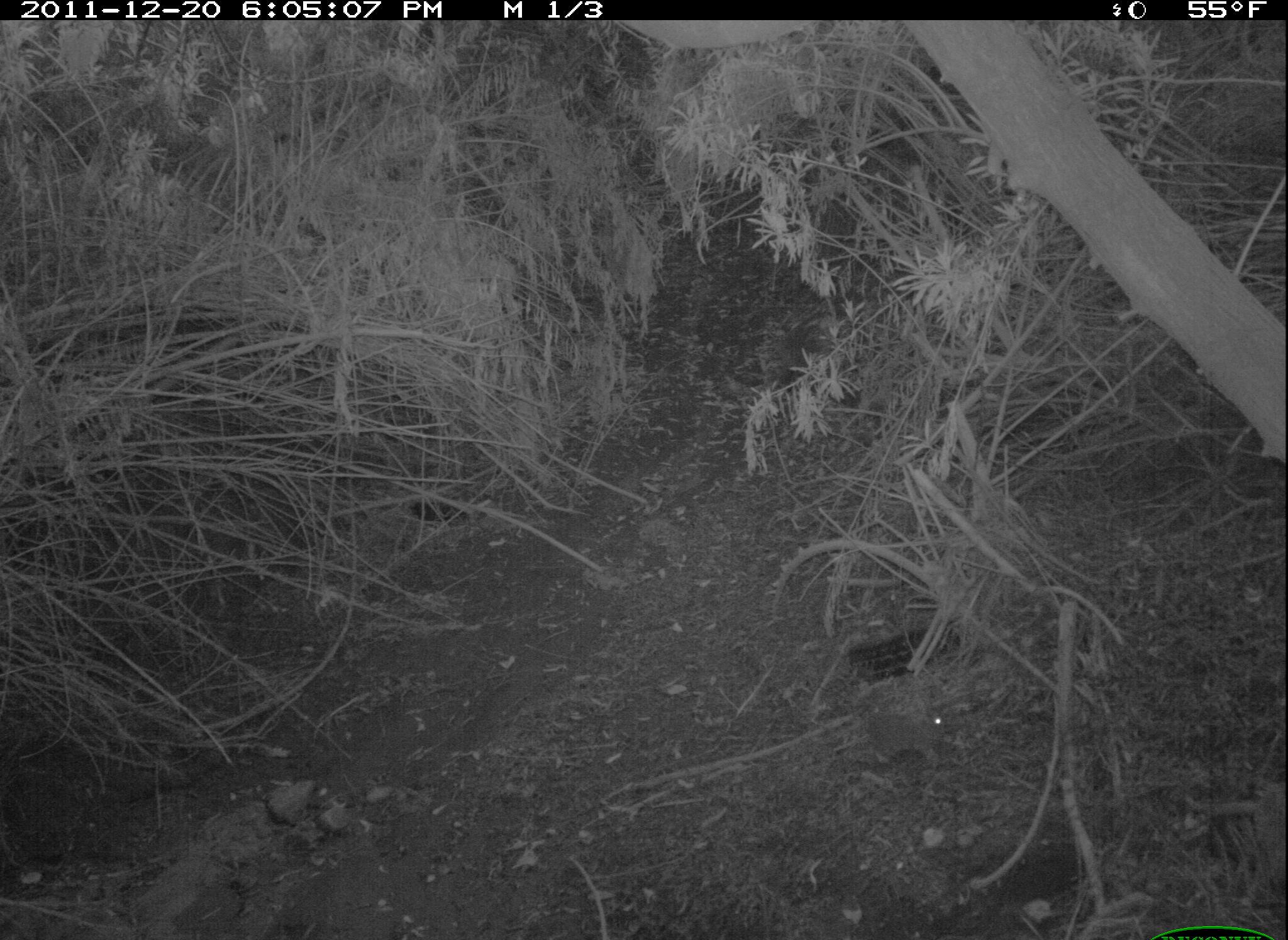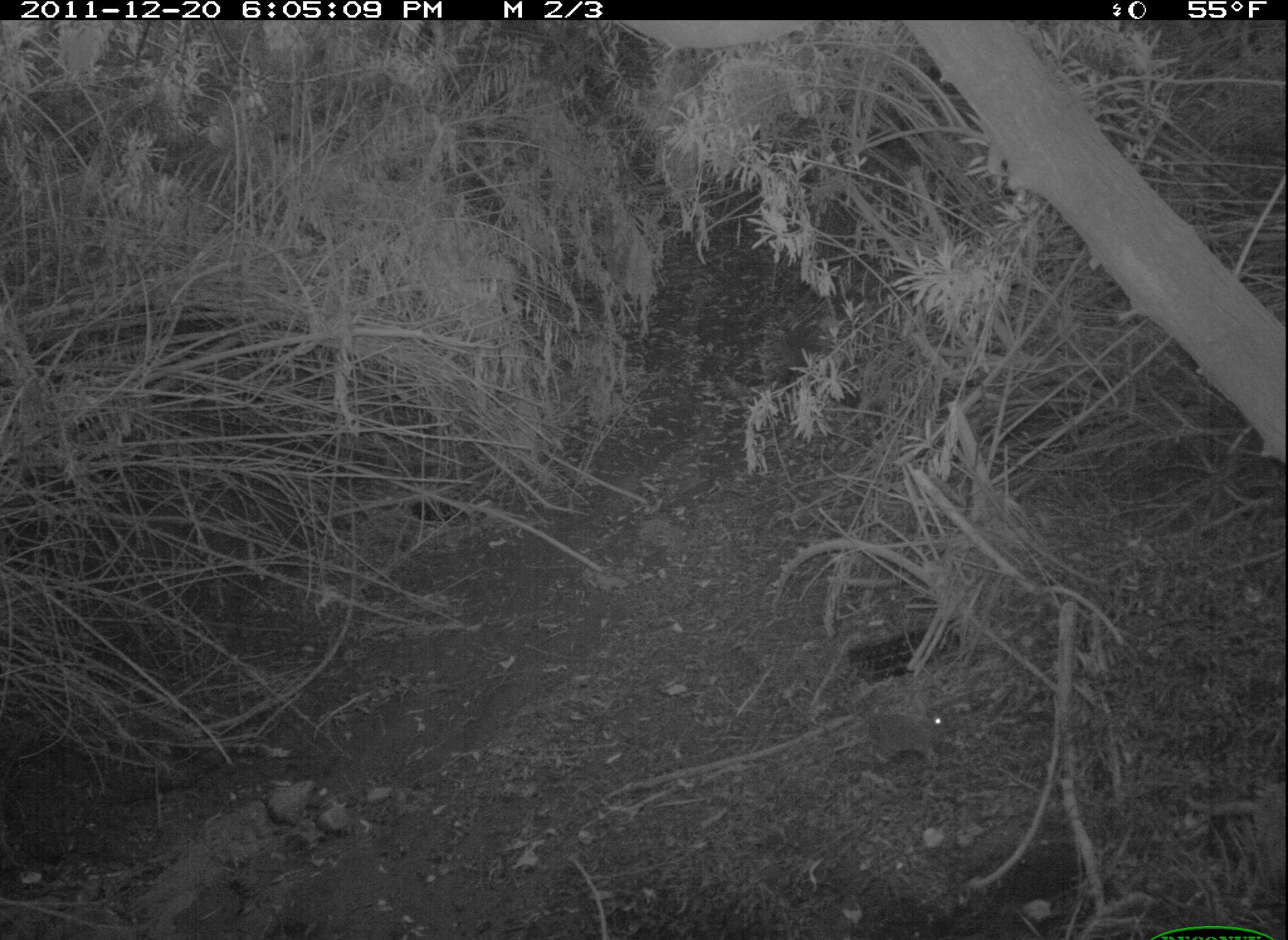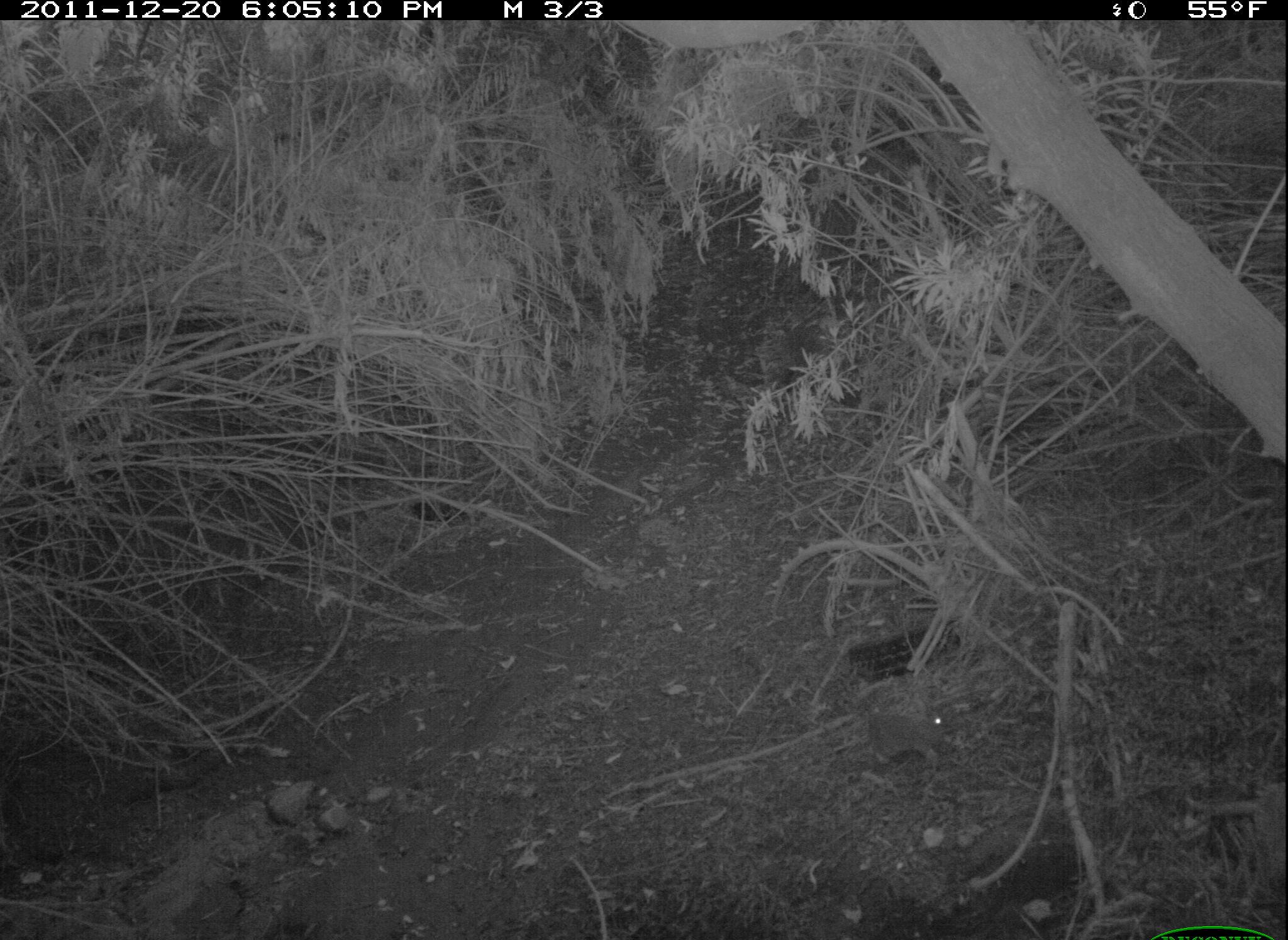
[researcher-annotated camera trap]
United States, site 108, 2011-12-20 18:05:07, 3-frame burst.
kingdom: Animalia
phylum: Chordata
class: Mammalia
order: Lagomorpha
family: Leporidae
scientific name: Leporidae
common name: rabbits and hares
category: rabbit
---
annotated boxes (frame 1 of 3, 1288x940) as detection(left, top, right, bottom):
rabbit: detection(831, 689, 971, 780)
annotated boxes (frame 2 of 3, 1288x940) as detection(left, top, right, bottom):
rabbit: detection(853, 687, 956, 778)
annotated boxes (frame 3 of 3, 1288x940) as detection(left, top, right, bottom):
rabbit: detection(850, 668, 966, 781)